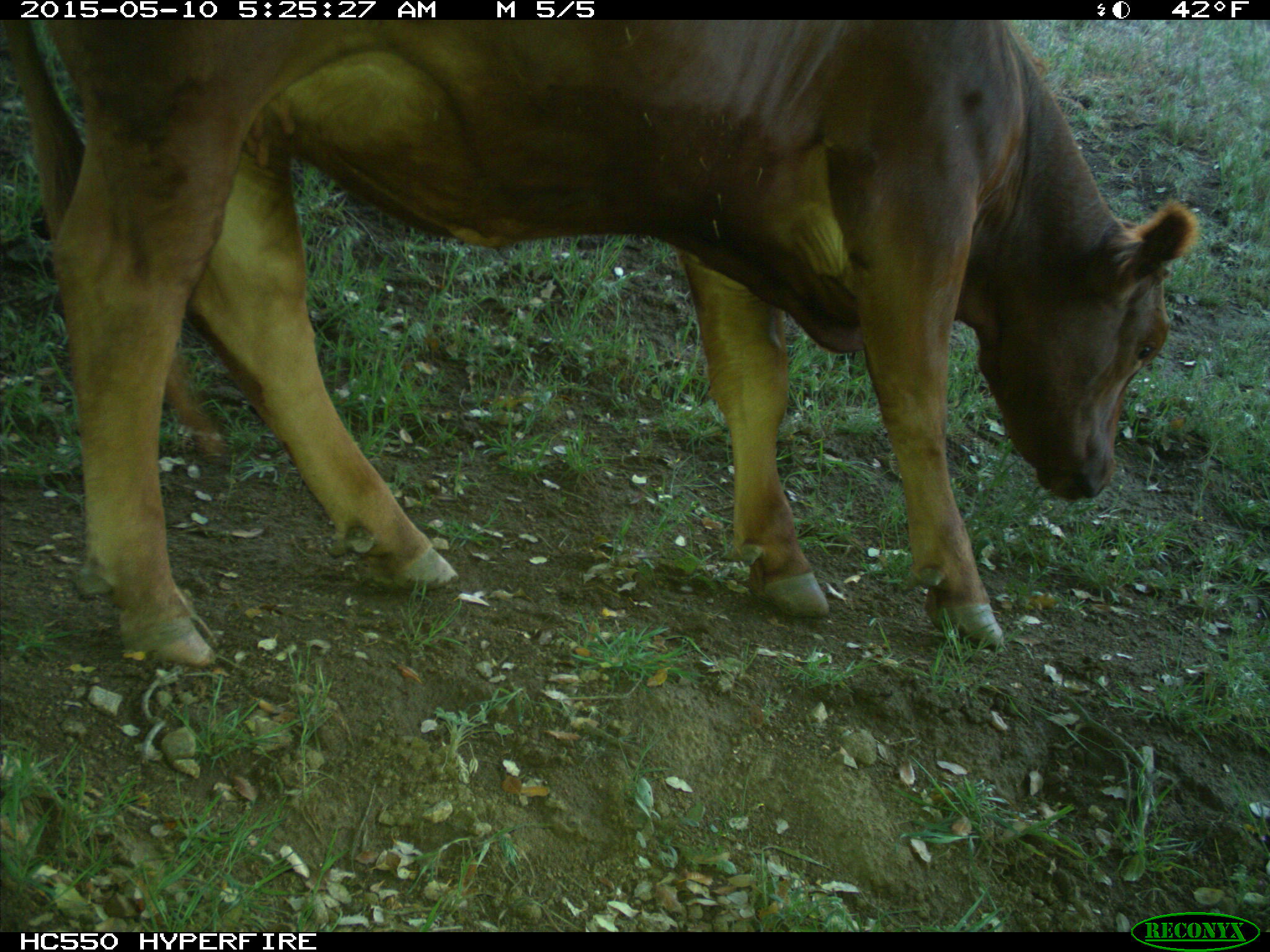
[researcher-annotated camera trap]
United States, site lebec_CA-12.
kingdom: Animalia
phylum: Chordata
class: Mammalia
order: Artiodactyla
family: Bovidae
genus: Bos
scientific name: Bos taurus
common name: domestic cow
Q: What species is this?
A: Bos taurus (domestic cow).